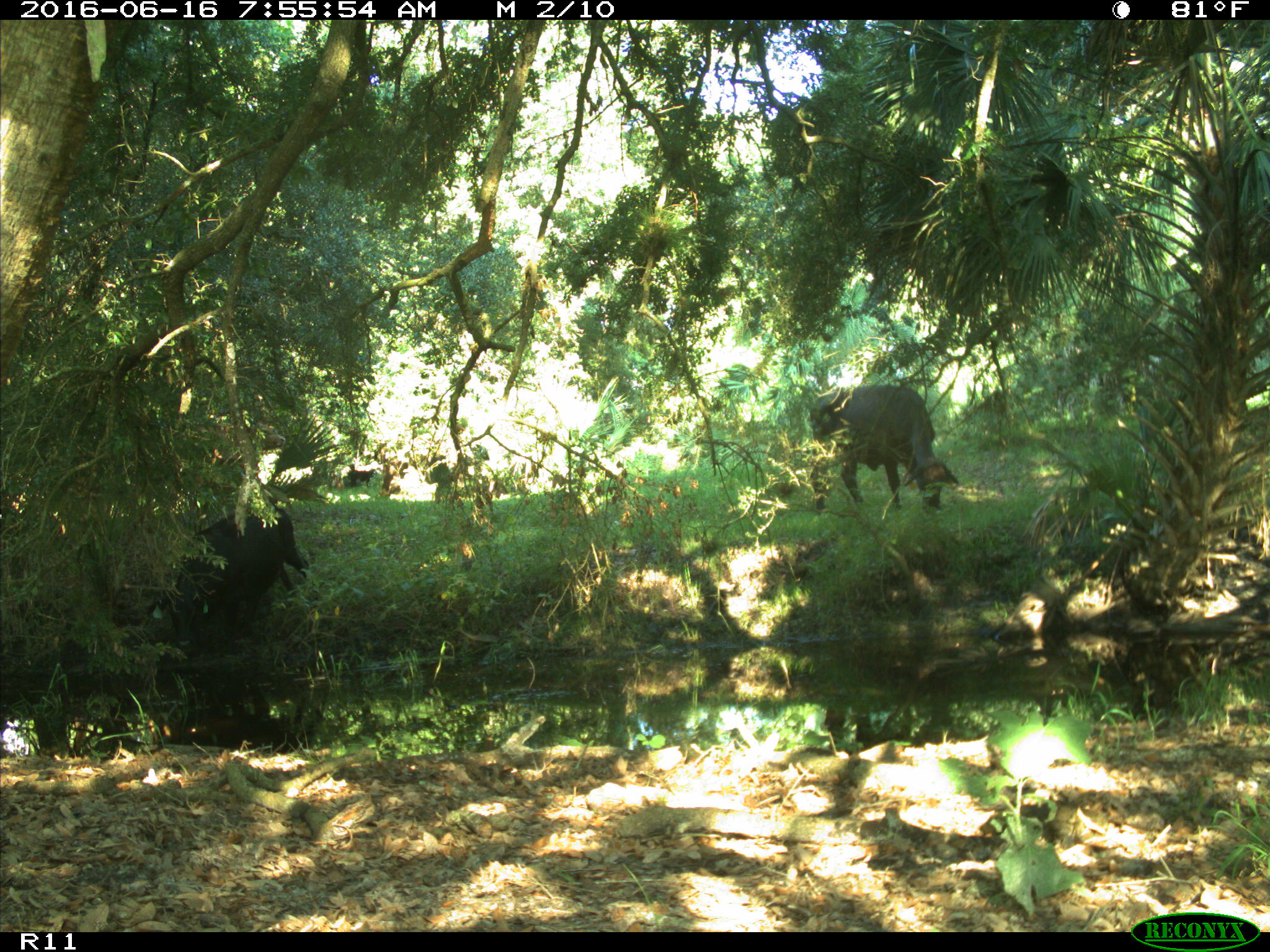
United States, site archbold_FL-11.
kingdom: Animalia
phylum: Chordata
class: Mammalia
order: Artiodactyla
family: Bovidae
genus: Bos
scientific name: Bos taurus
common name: domestic cow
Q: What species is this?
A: Bos taurus (domestic cow).